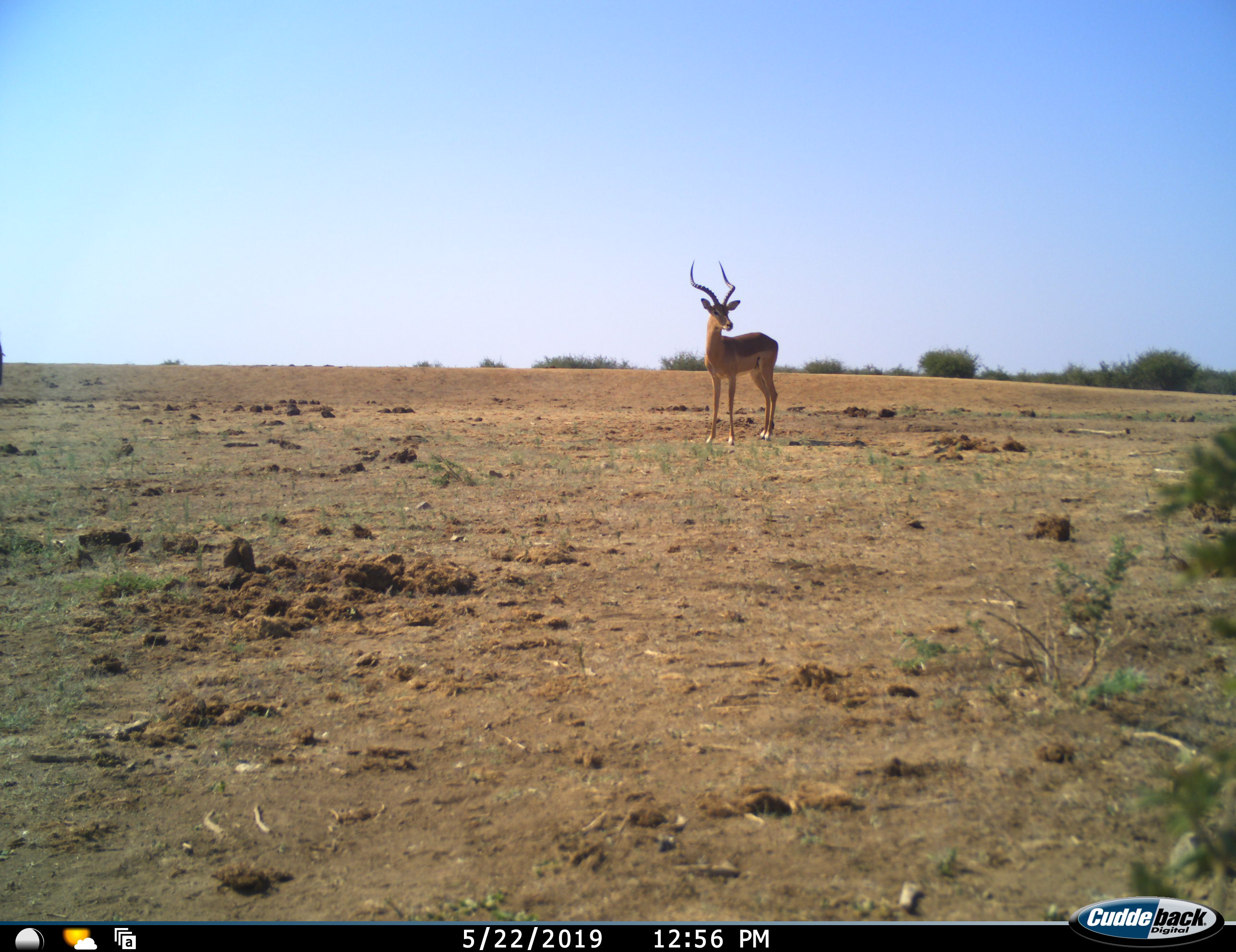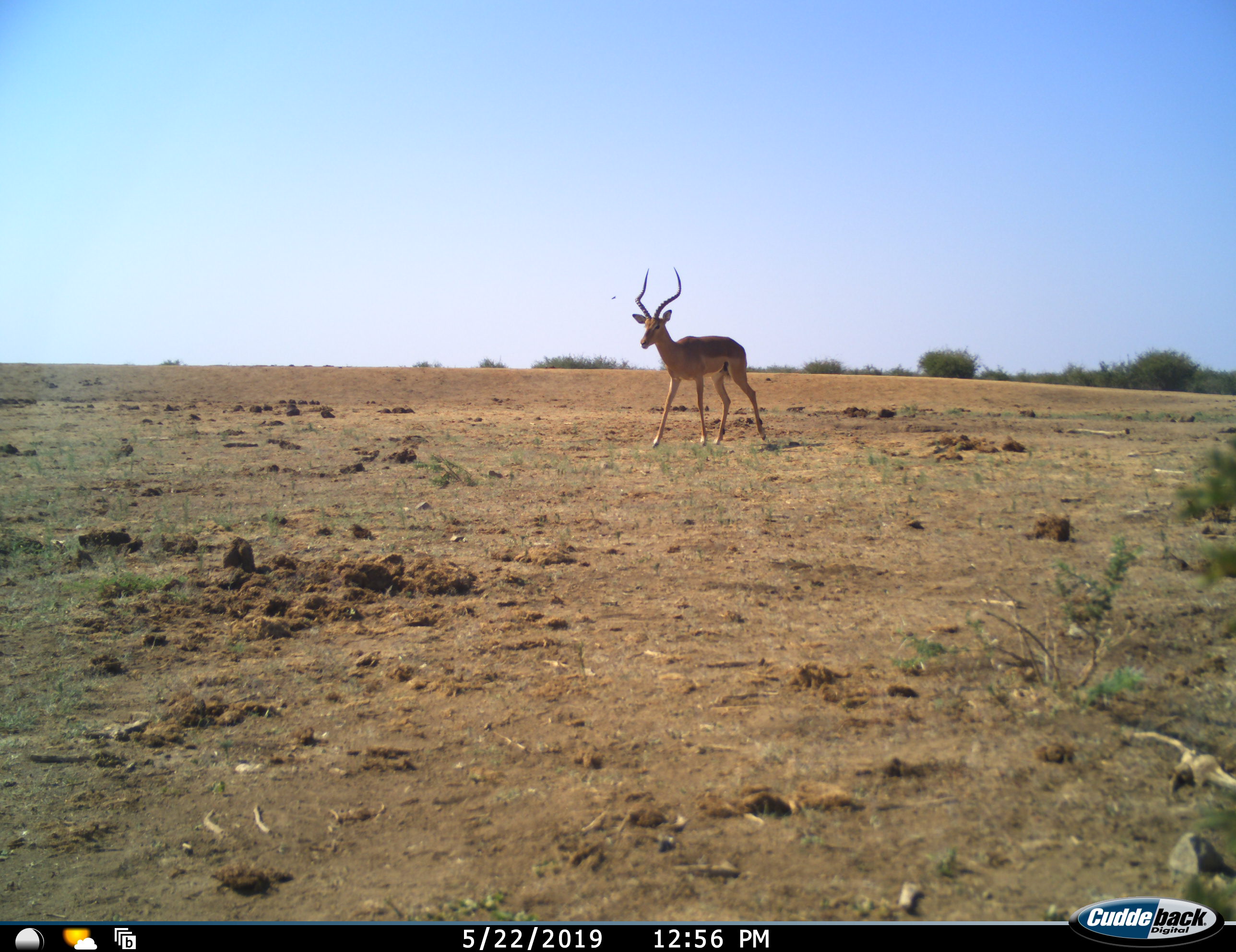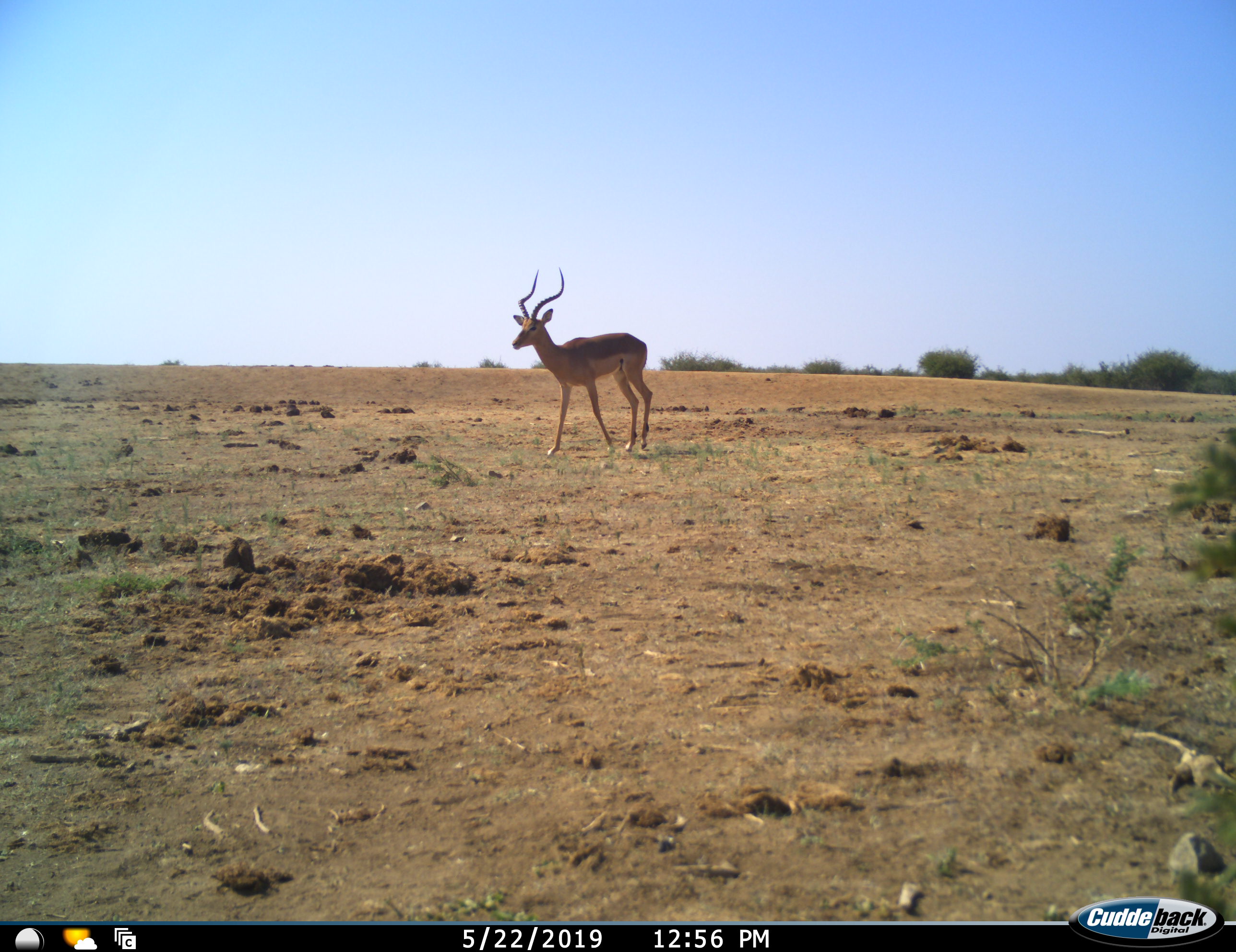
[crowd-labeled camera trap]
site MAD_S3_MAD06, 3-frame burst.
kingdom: Animalia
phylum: Chordata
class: Mammalia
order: Artiodactyla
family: Bovidae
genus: Aepyceros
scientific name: Aepyceros melampus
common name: impala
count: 1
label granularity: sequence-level